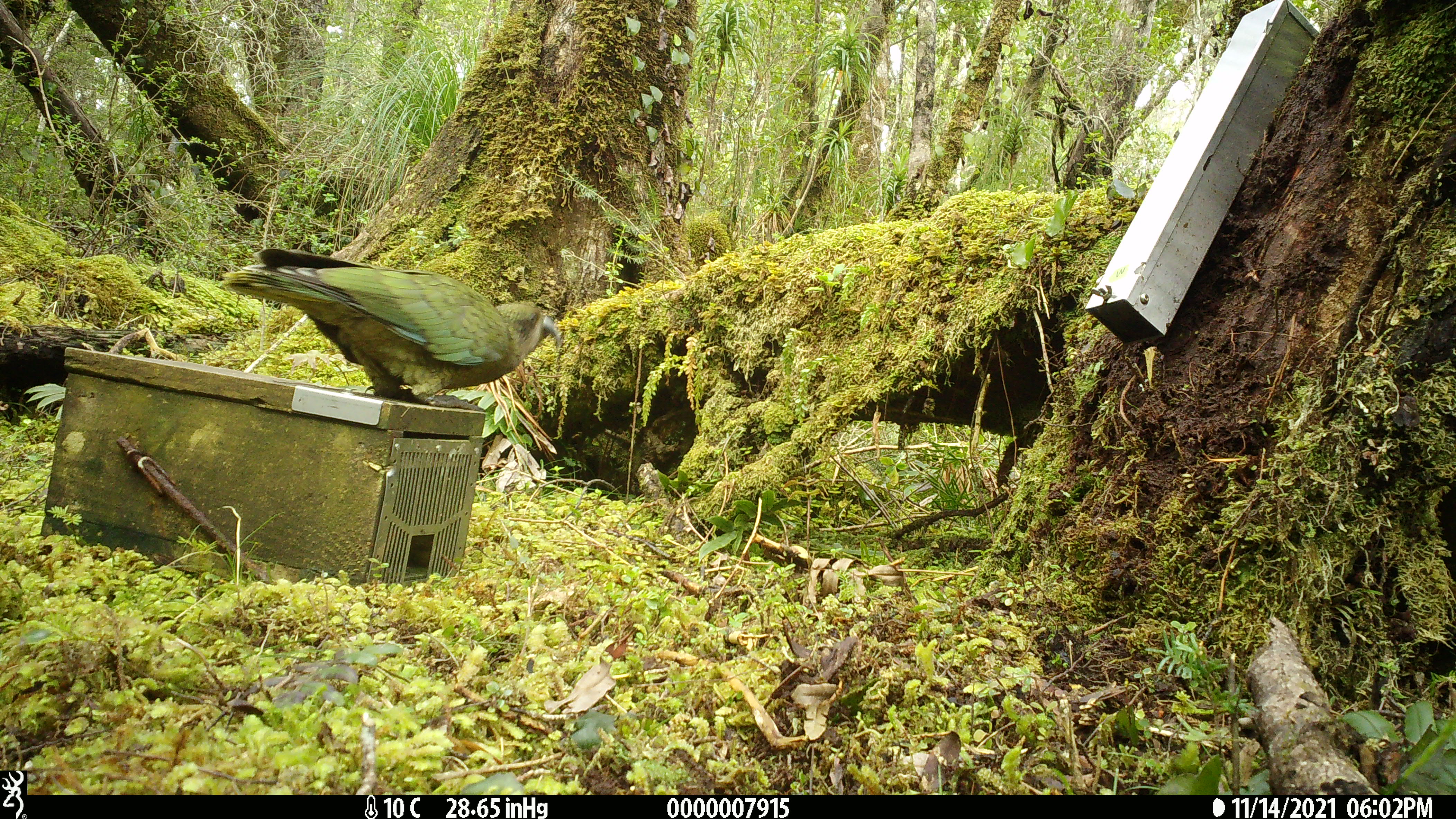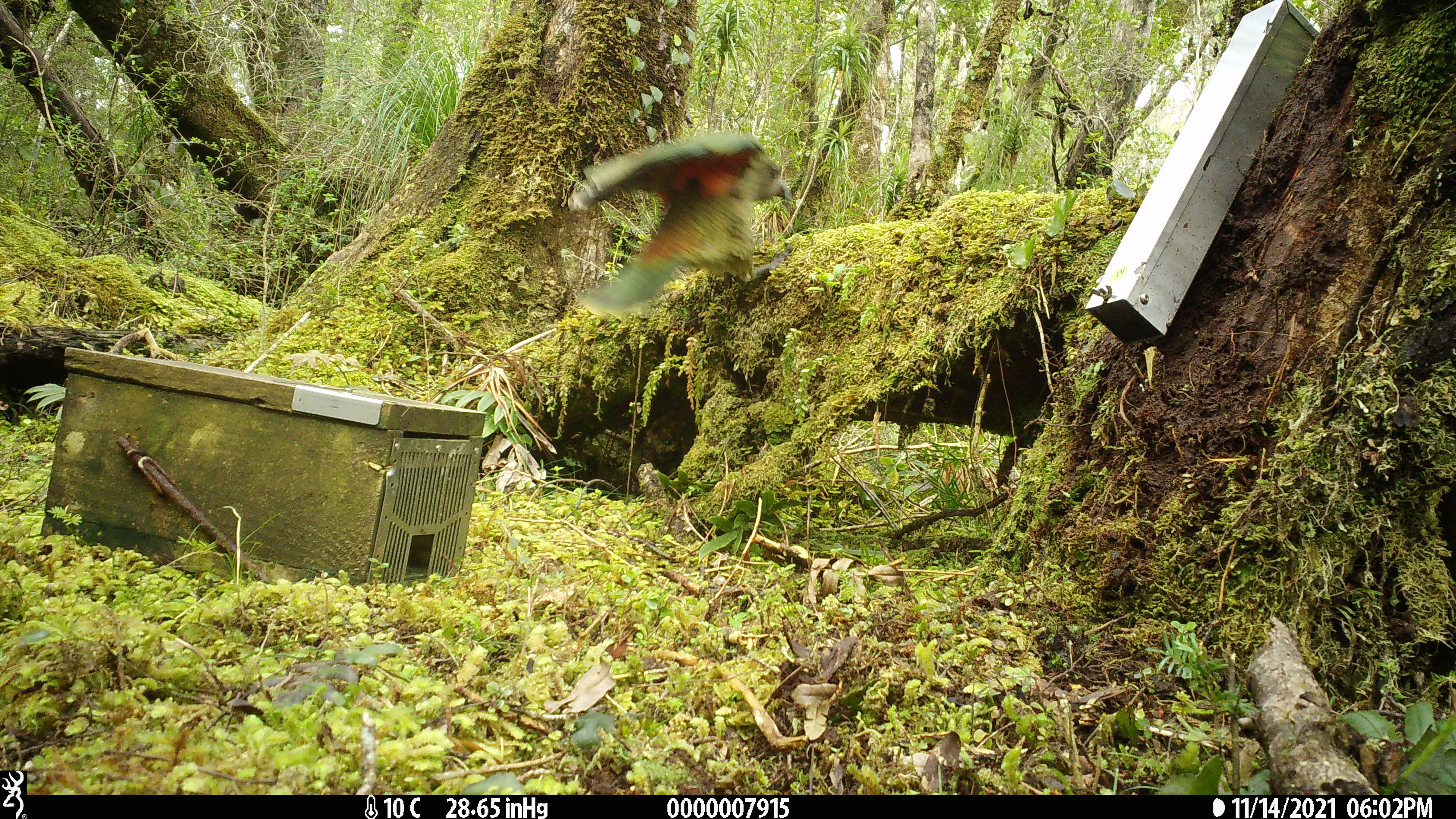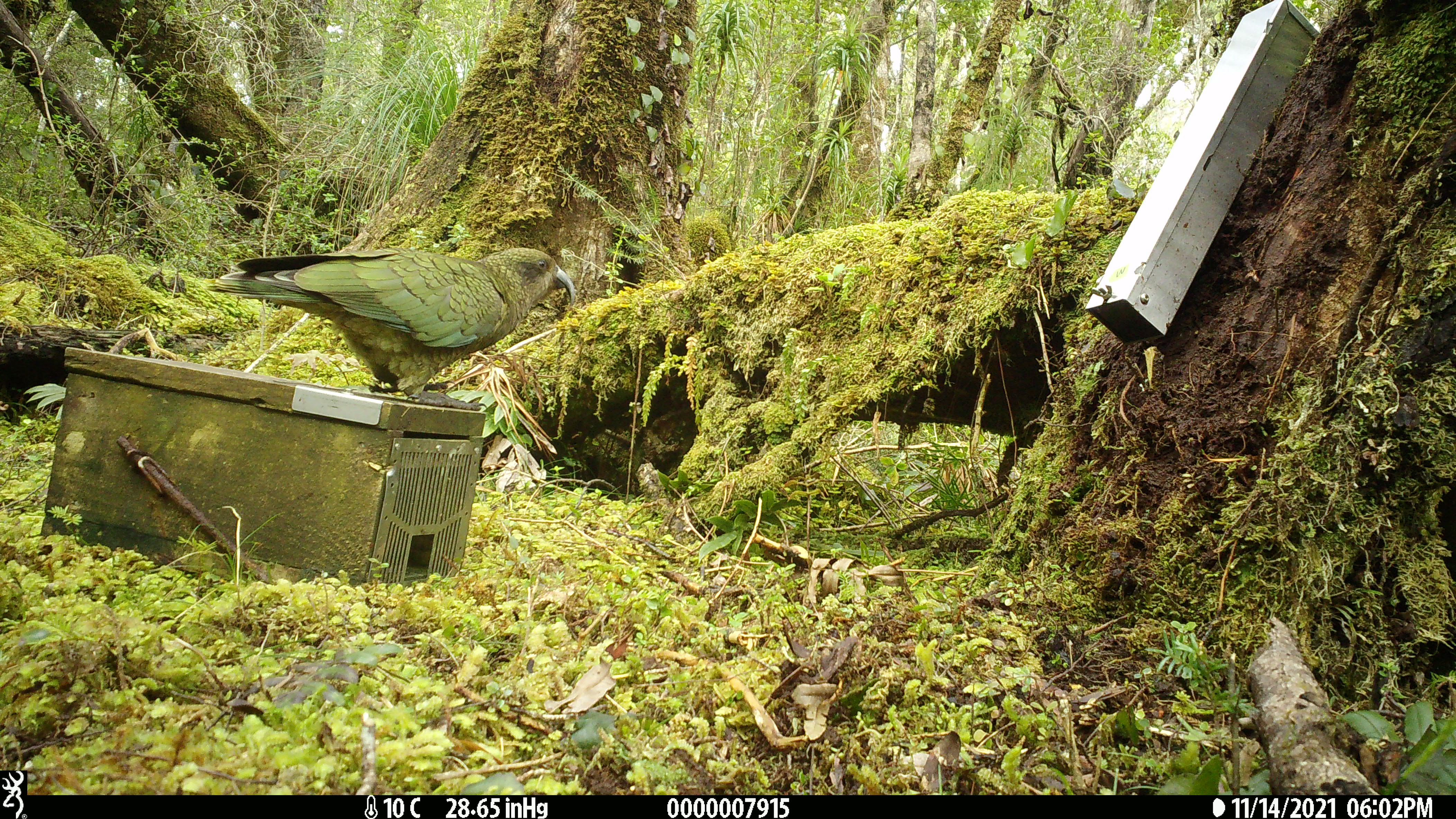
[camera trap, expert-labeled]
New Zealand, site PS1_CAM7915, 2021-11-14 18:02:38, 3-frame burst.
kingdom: Animalia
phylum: Chordata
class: Aves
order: Psittaciformes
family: Strigopidae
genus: Nestor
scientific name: Nestor notabilis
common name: kea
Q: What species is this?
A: Kea (Nestor notabilis).